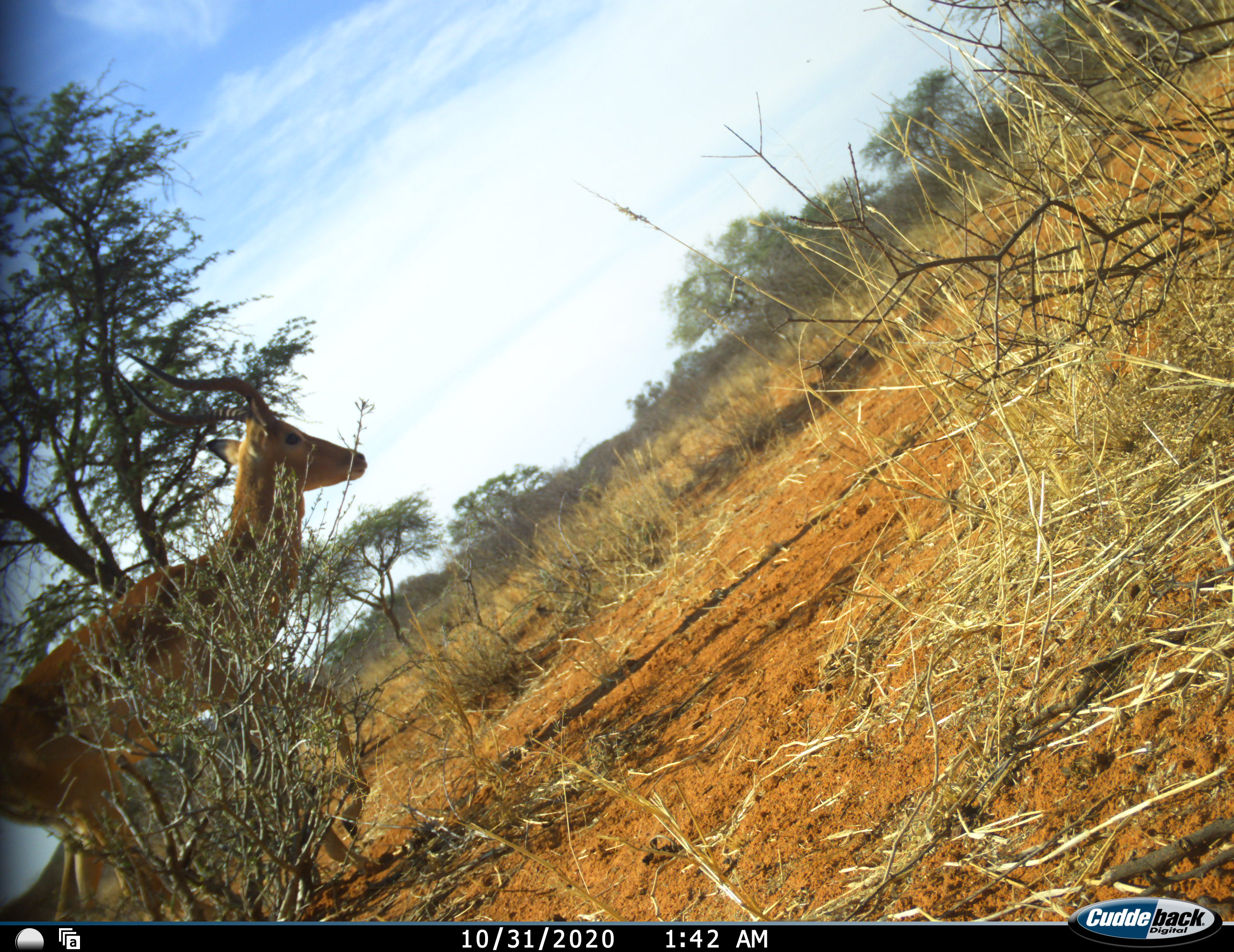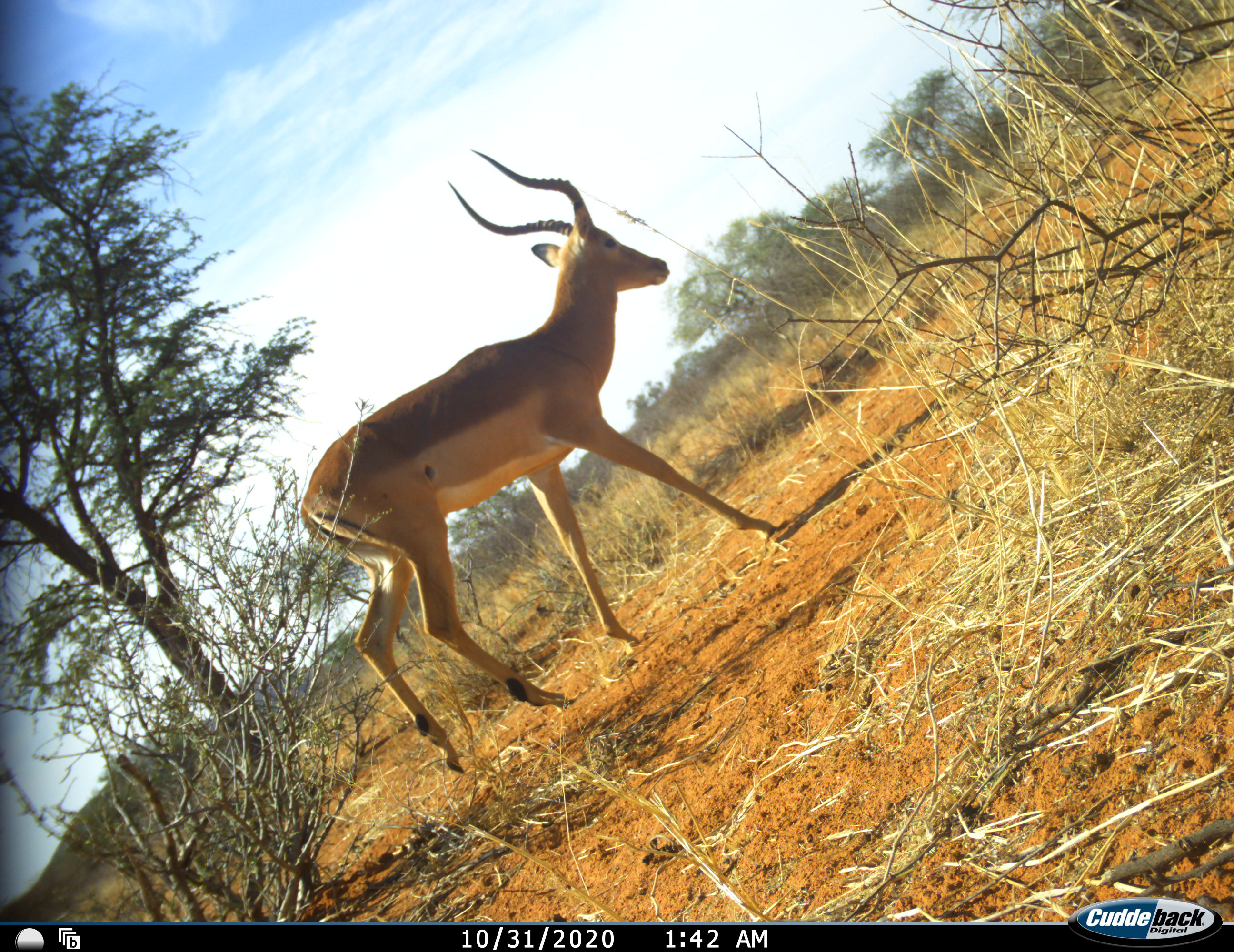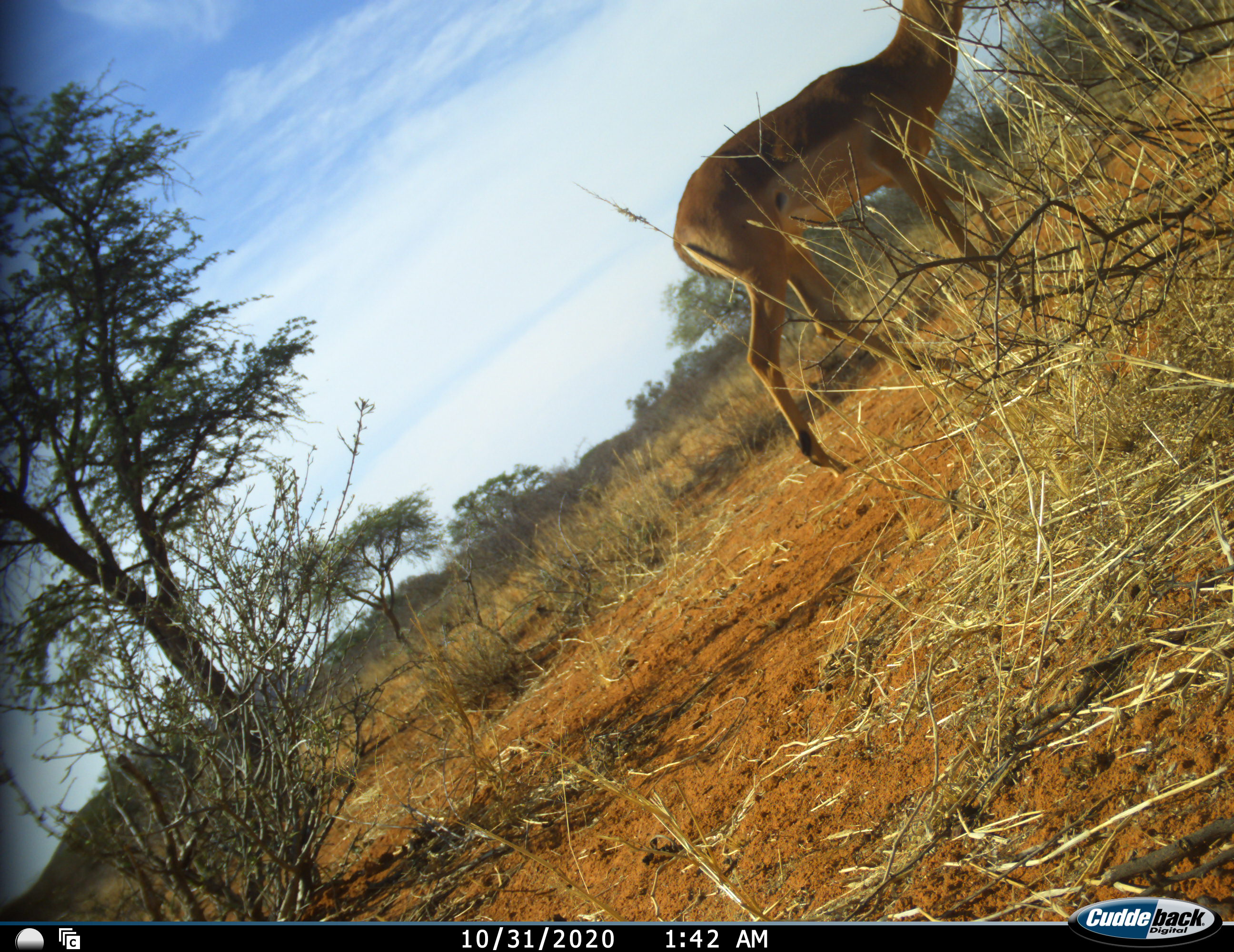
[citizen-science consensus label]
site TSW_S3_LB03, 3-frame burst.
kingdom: Animalia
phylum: Chordata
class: Mammalia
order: Artiodactyla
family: Bovidae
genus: Aepyceros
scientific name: Aepyceros melampus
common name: impala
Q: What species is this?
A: Impala (Aepyceros melampus).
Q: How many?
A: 1.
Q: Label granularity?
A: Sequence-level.